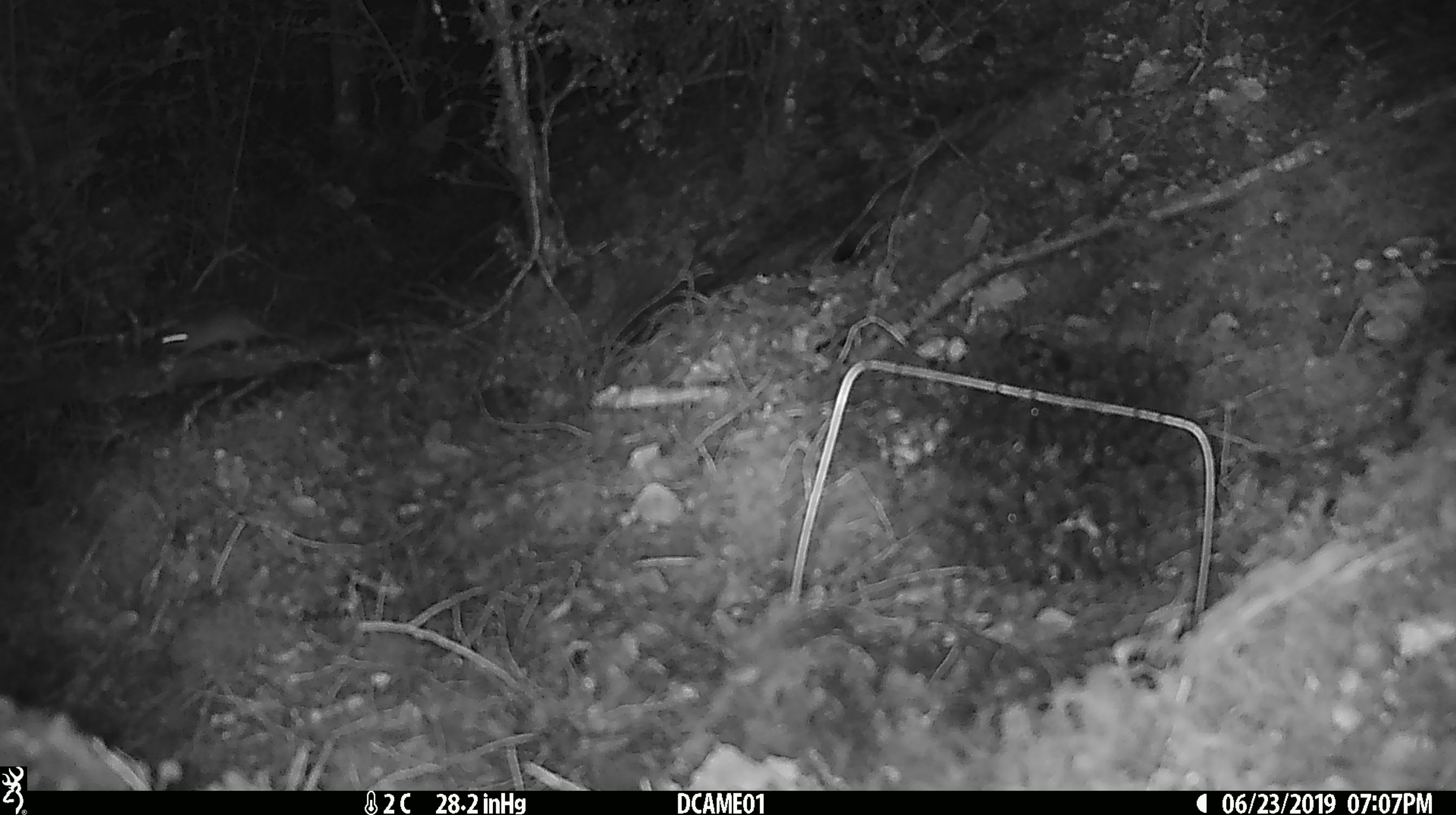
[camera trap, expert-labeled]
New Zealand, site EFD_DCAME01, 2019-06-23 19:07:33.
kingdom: Animalia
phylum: Chordata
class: Mammalia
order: Rodentia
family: Muridae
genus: Mus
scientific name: Mus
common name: mouse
Mouse (Mus).